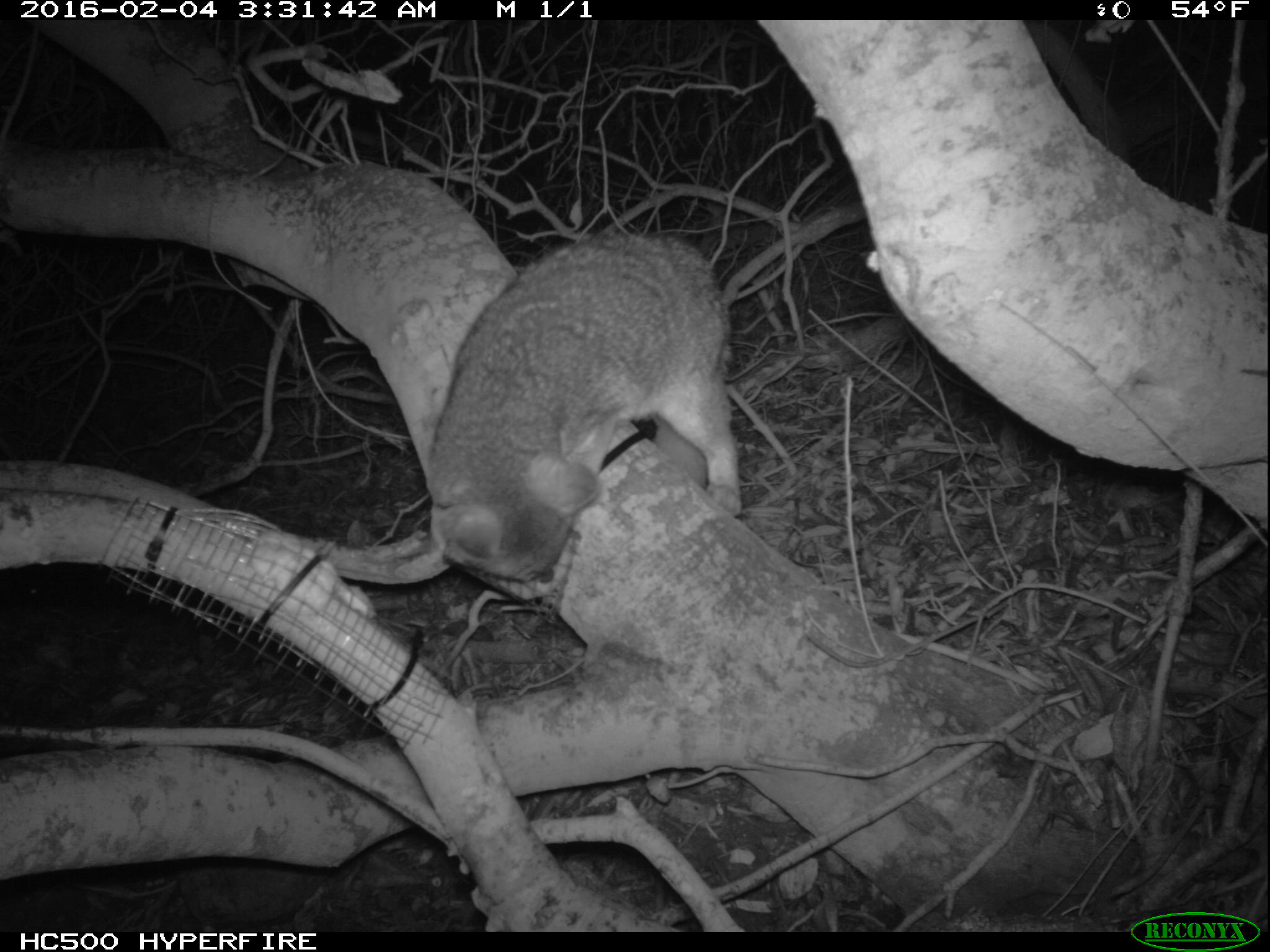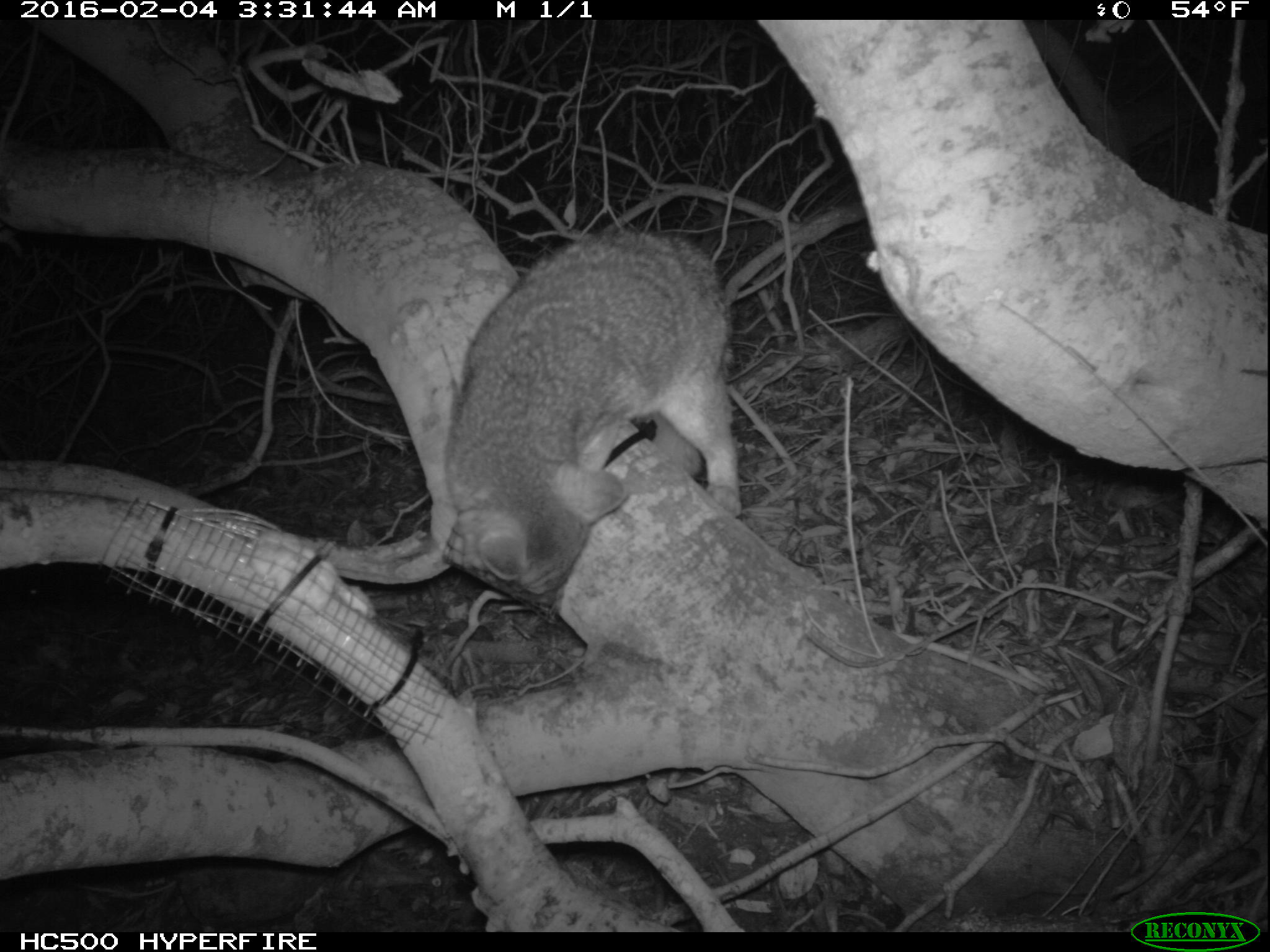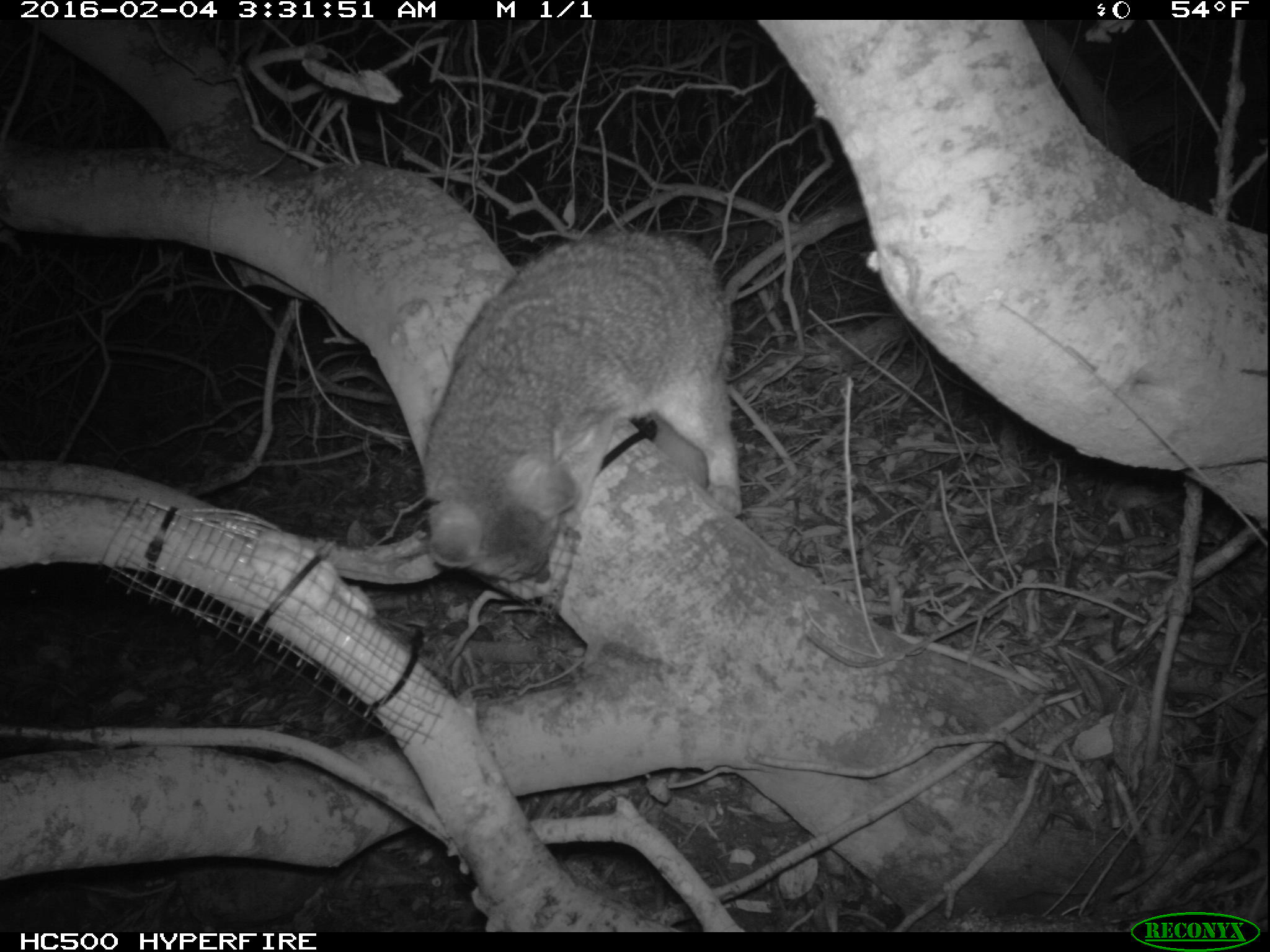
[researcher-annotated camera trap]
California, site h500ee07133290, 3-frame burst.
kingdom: Animalia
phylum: Chordata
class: Mammalia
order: Carnivora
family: Canidae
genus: Urocyon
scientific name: Urocyon littoralis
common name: island fox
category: fox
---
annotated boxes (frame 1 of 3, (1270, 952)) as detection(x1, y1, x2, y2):
fox: detection(427, 234, 741, 583)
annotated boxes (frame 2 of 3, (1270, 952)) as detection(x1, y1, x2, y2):
fox: detection(440, 226, 743, 626)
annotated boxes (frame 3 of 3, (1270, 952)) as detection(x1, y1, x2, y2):
fox: detection(418, 227, 744, 583)